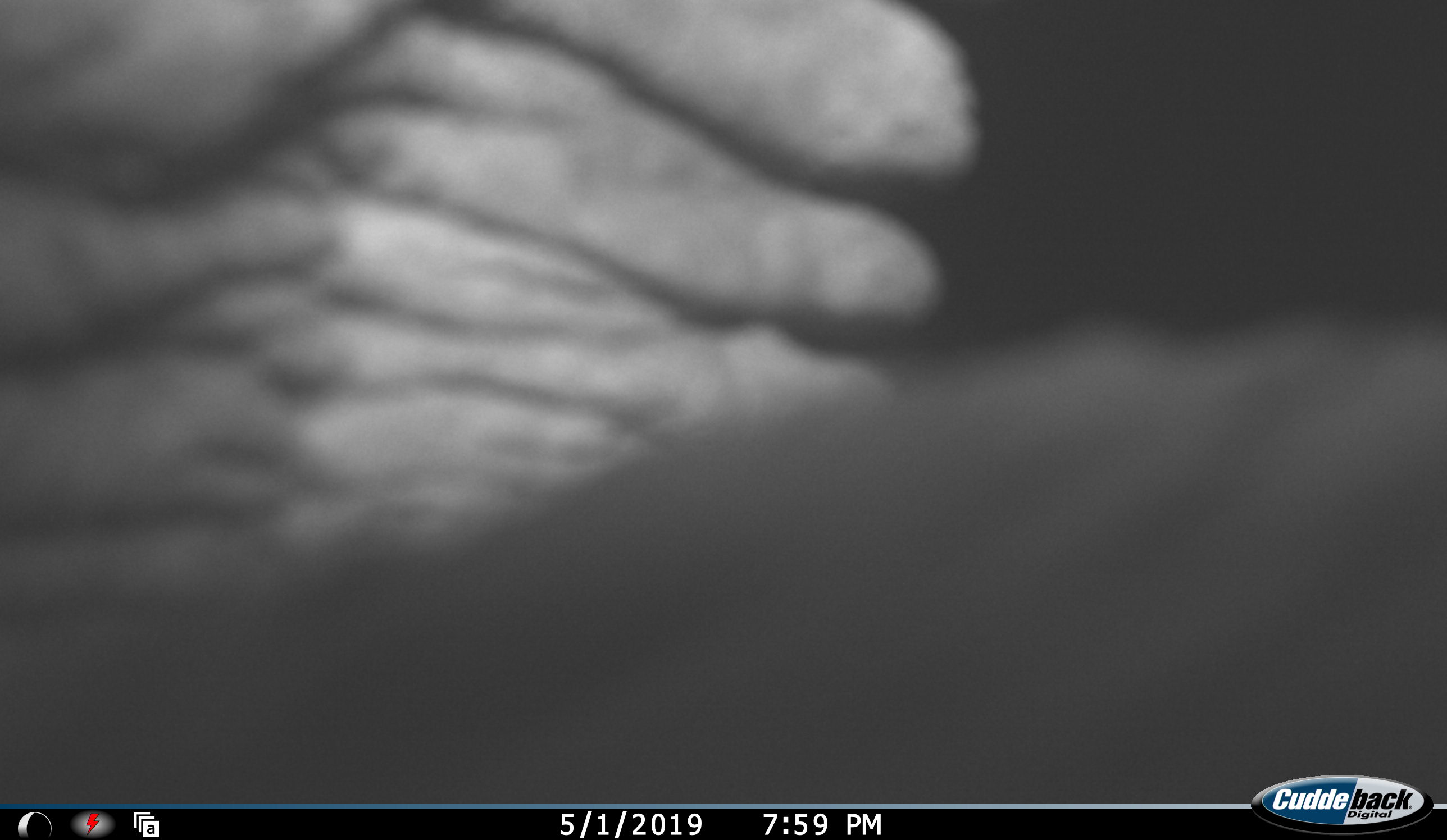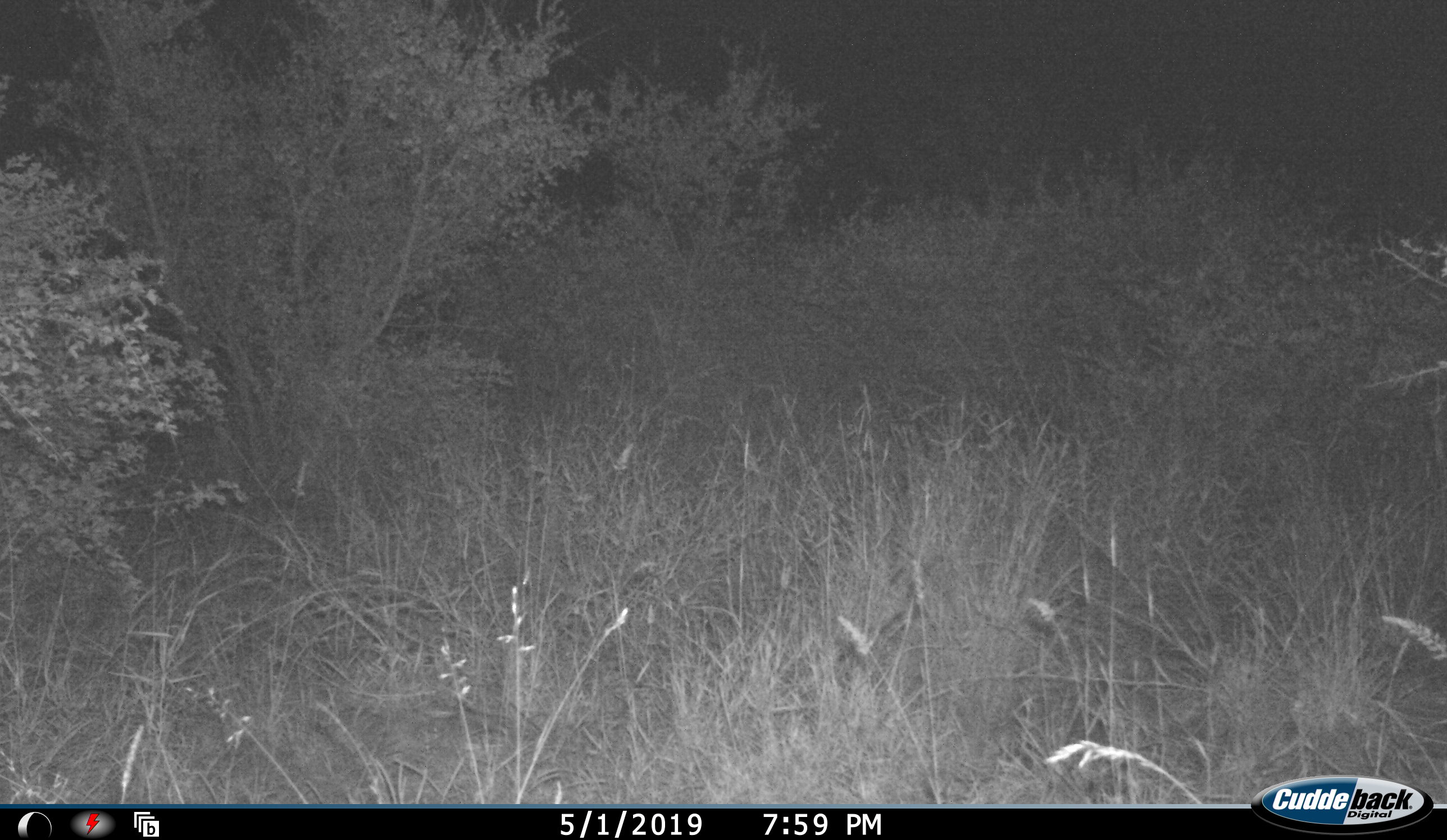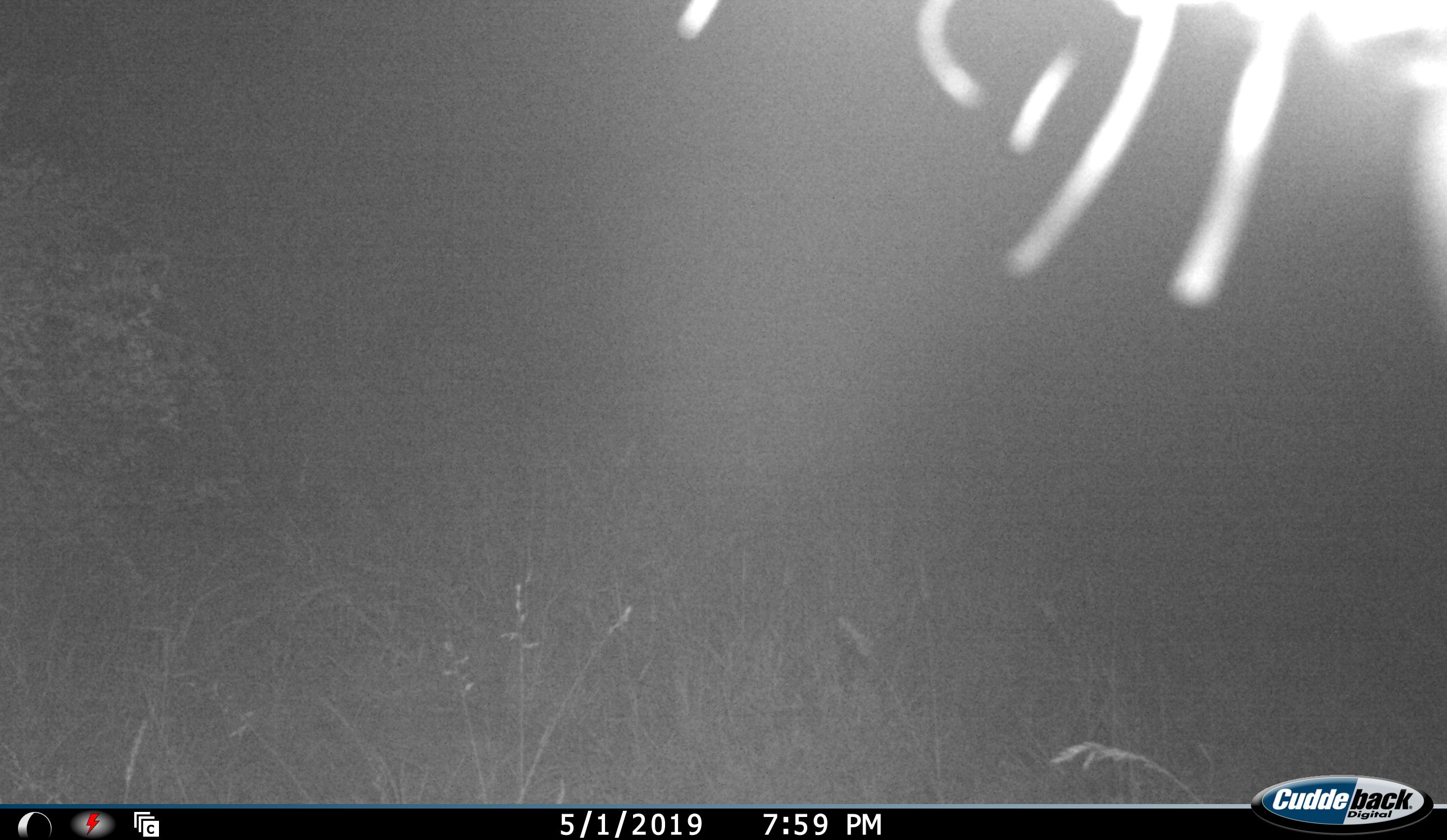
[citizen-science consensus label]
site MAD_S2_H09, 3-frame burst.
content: unidentified animal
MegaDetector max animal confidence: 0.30